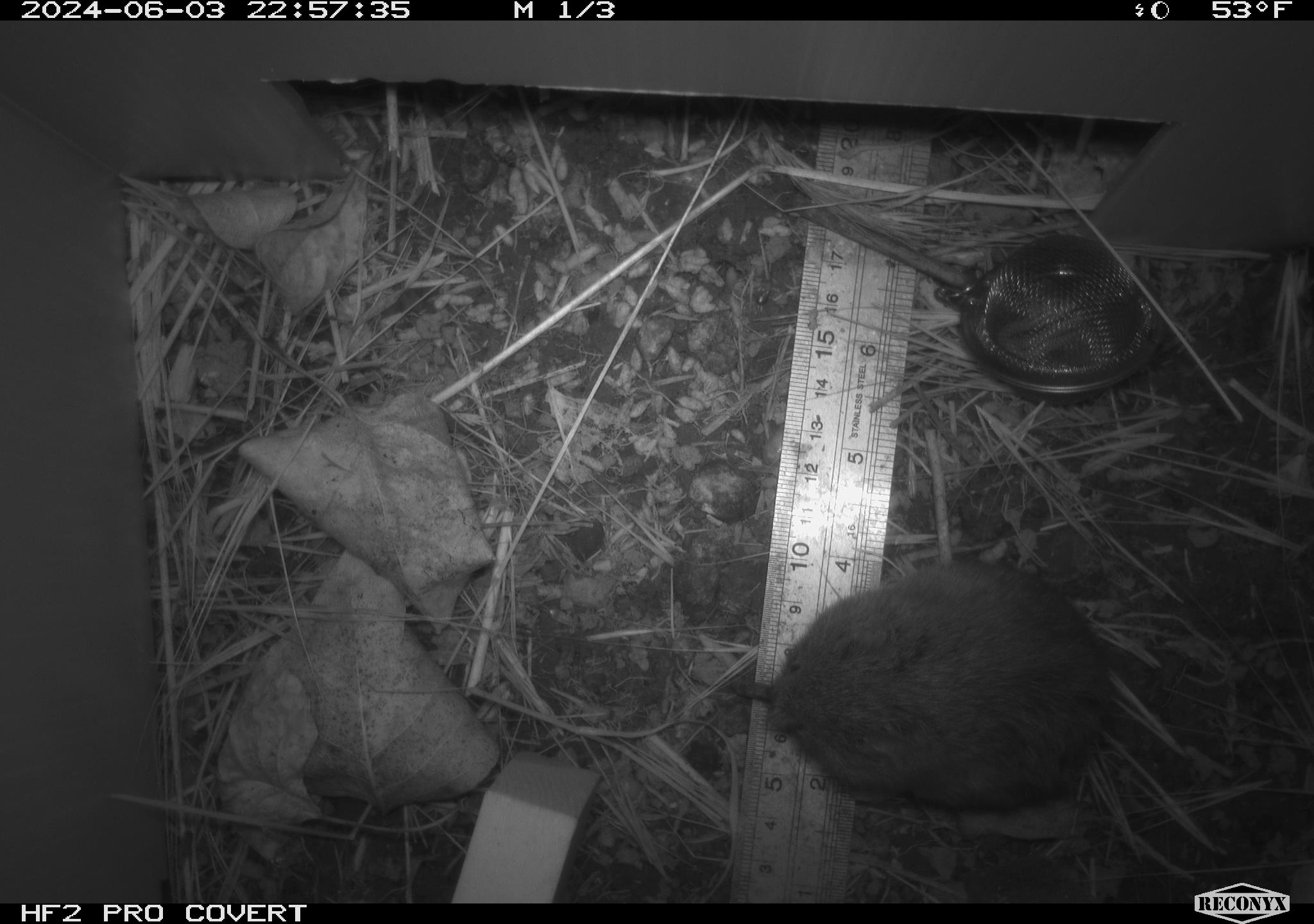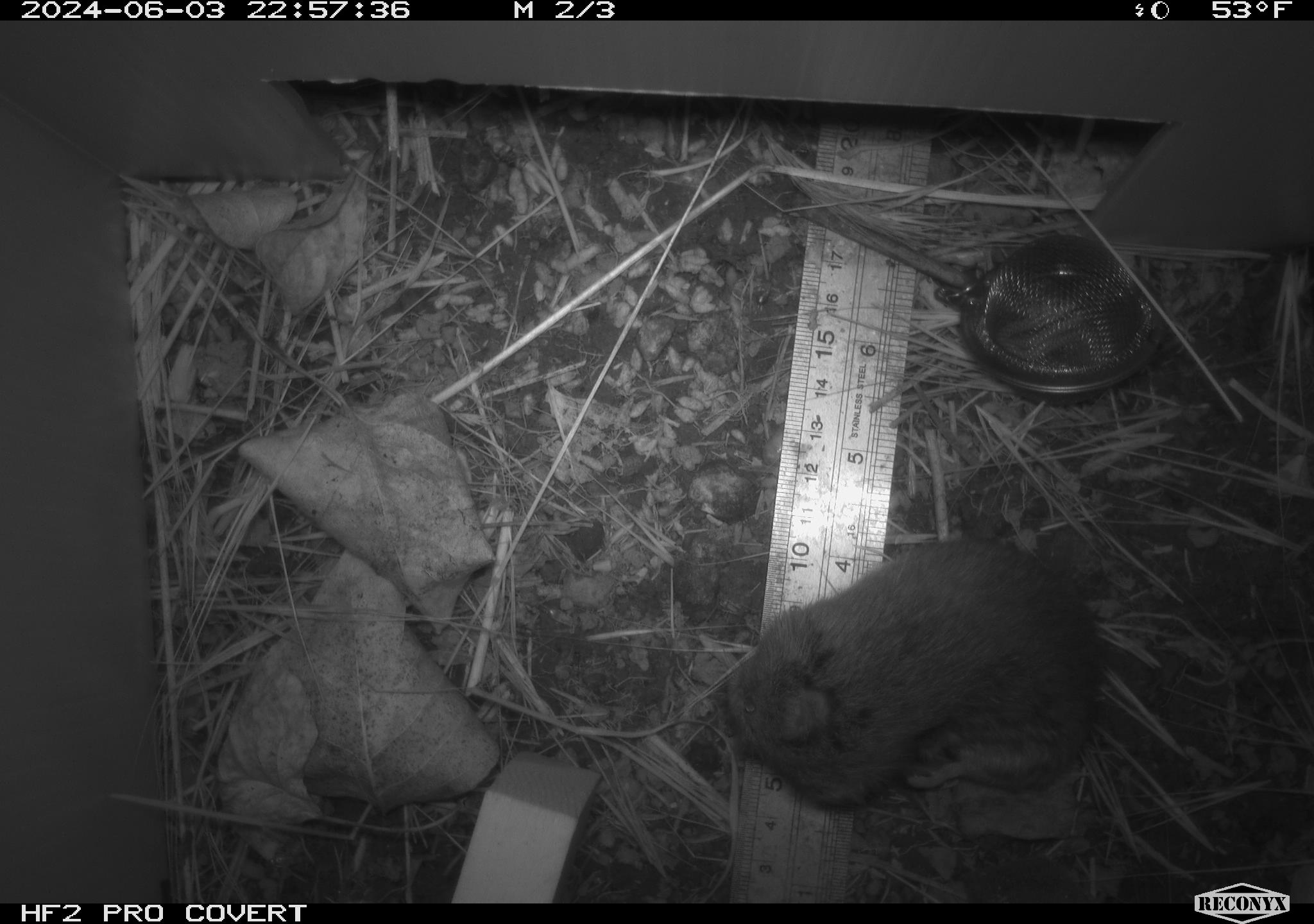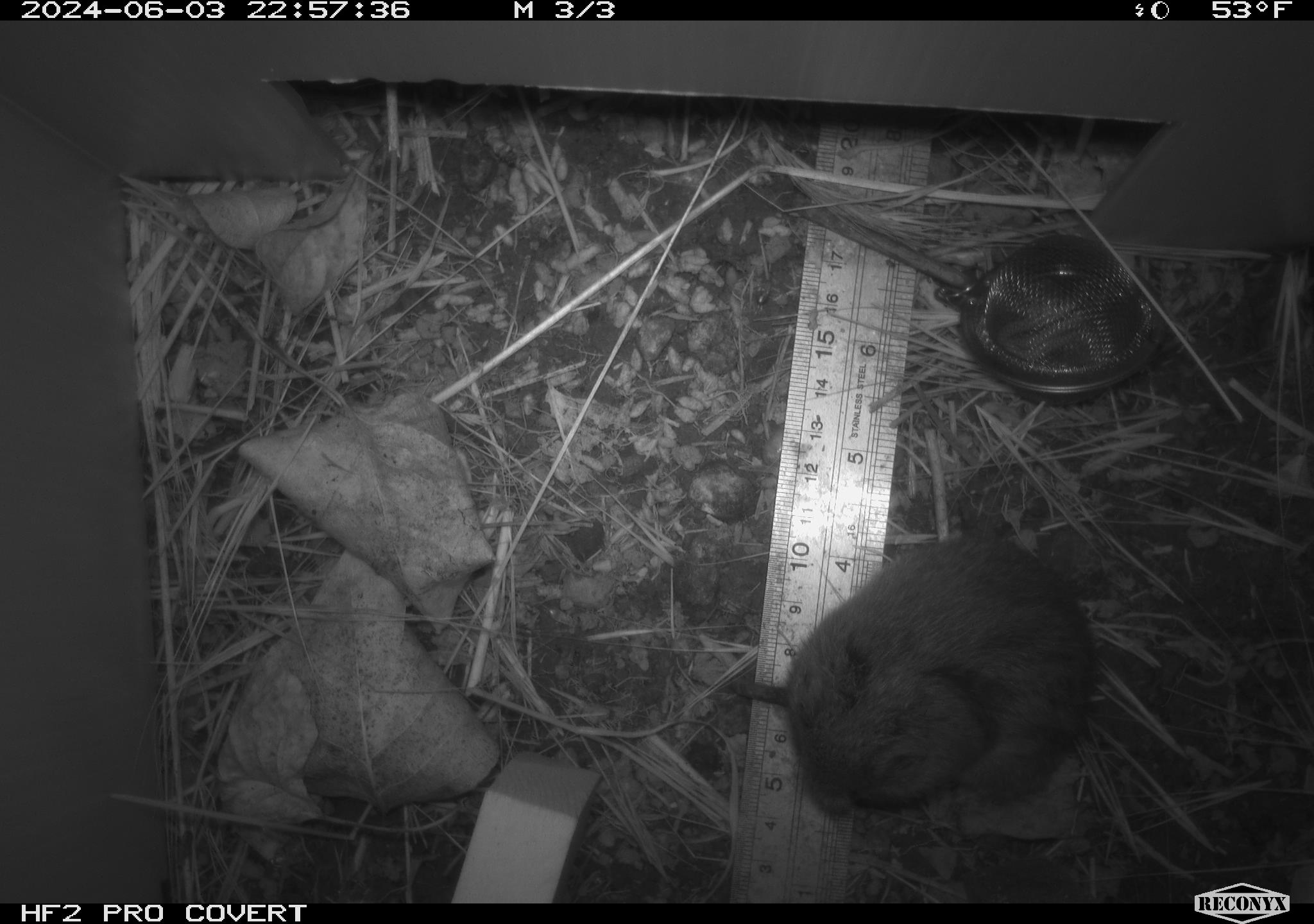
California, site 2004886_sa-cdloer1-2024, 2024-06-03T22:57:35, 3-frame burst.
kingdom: Animalia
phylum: Chordata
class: Mammalia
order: Rodentia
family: Cricetidae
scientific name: Arvicolinae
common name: voles, lemmings, and muskrats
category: arvicolinae subfamily